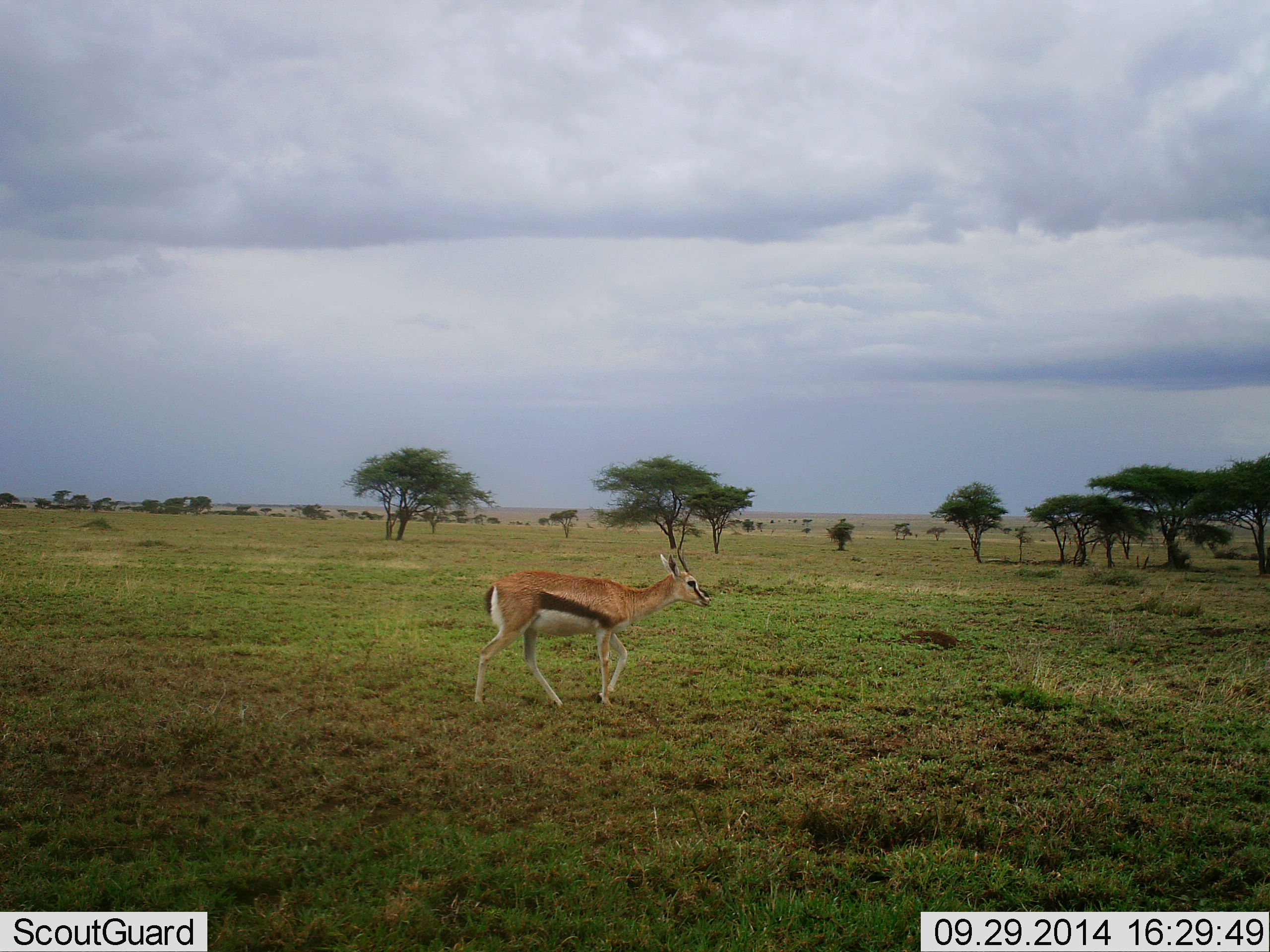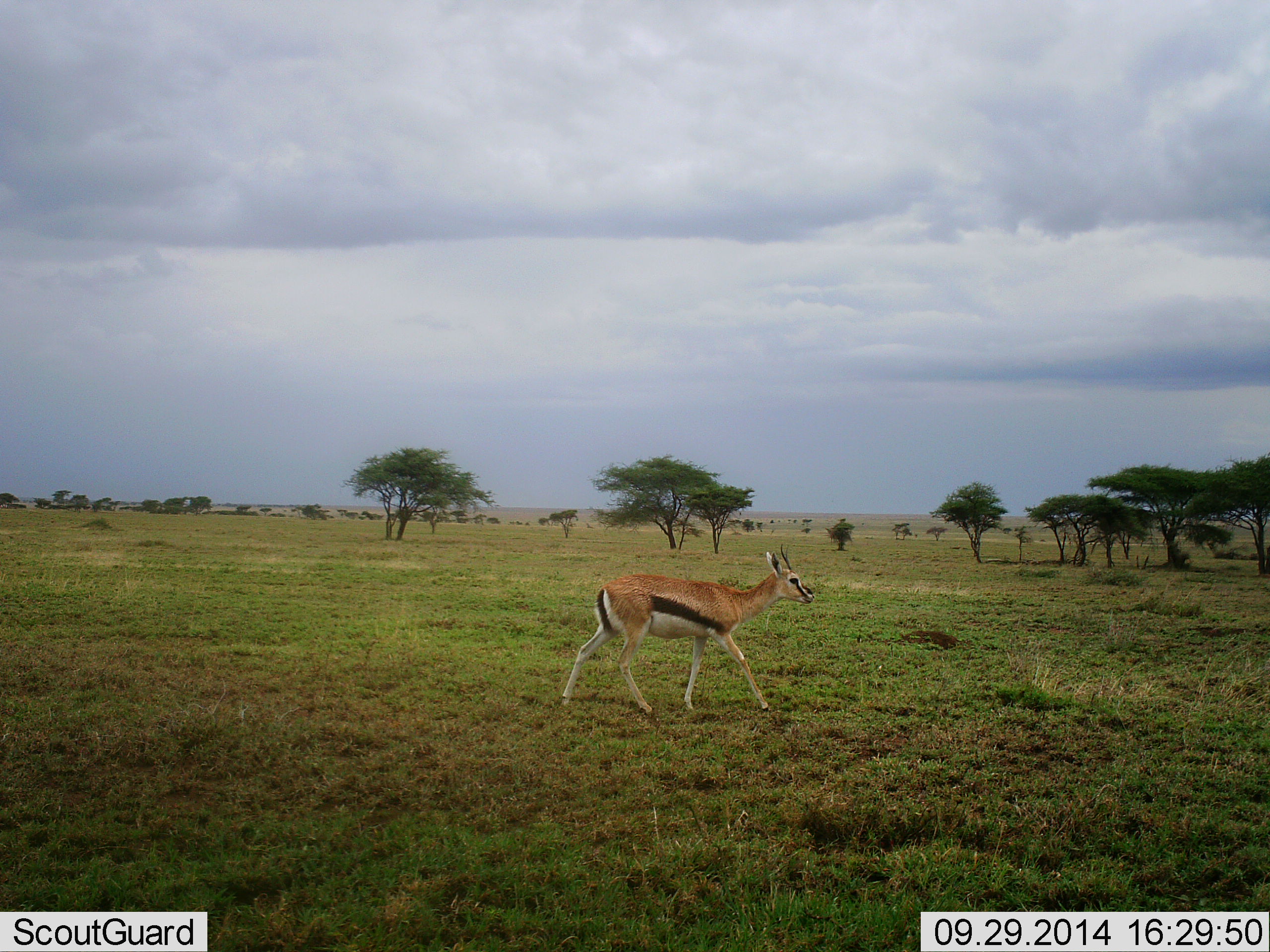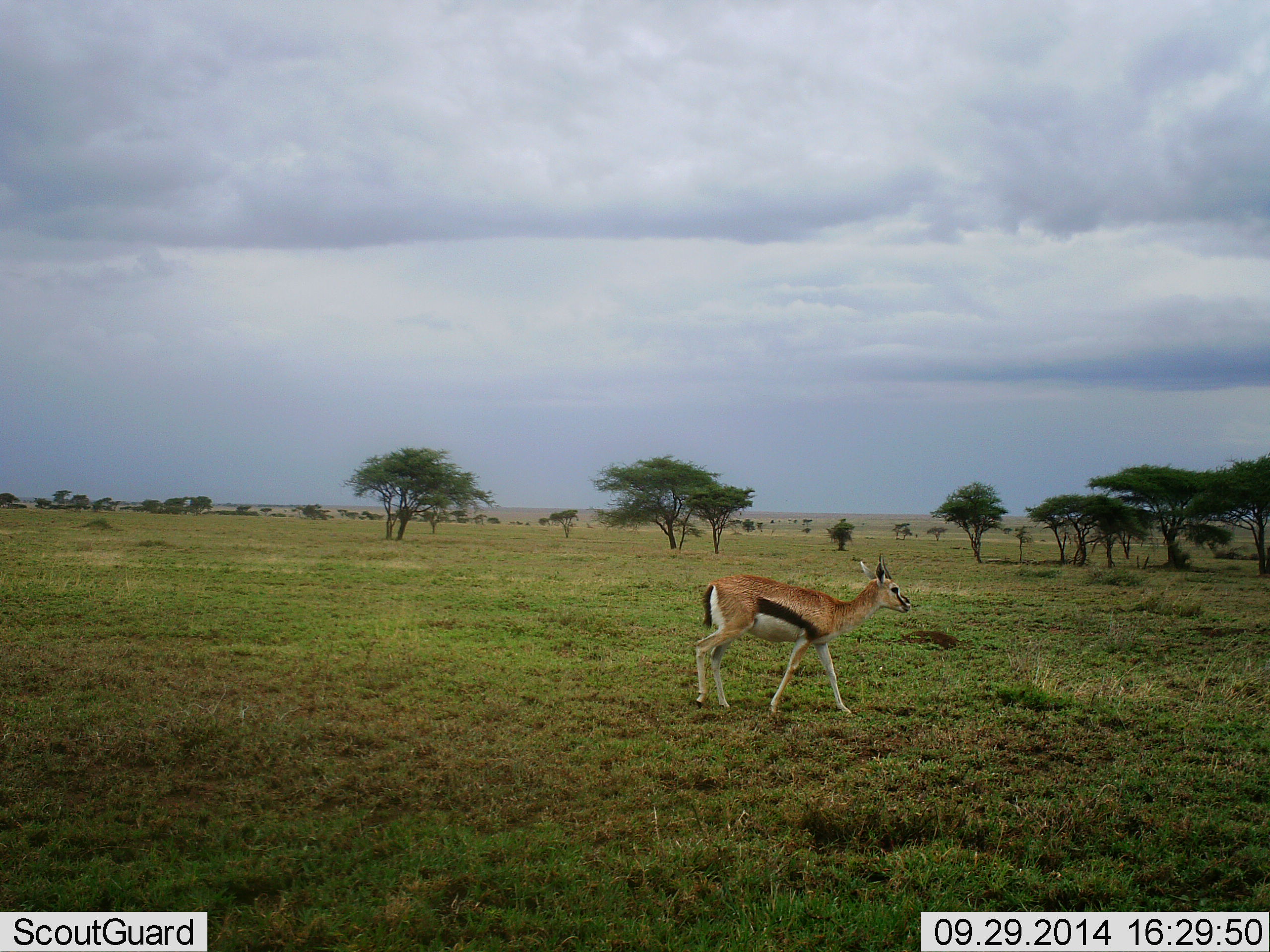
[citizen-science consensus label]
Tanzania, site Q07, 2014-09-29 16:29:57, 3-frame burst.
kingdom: Animalia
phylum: Chordata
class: Mammalia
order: Artiodactyla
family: Bovidae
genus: Eudorcas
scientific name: Eudorcas thomsonii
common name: thomson's gazelle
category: gazellethomsons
Gazellethomsons (thomson's gazelle) (Eudorcas thomsonii), count 1. Behavior (volunteer vote fractions): standing 10%, resting 0%, moving 90%, interacting 0%. Young present (vote fraction): 0%. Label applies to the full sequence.